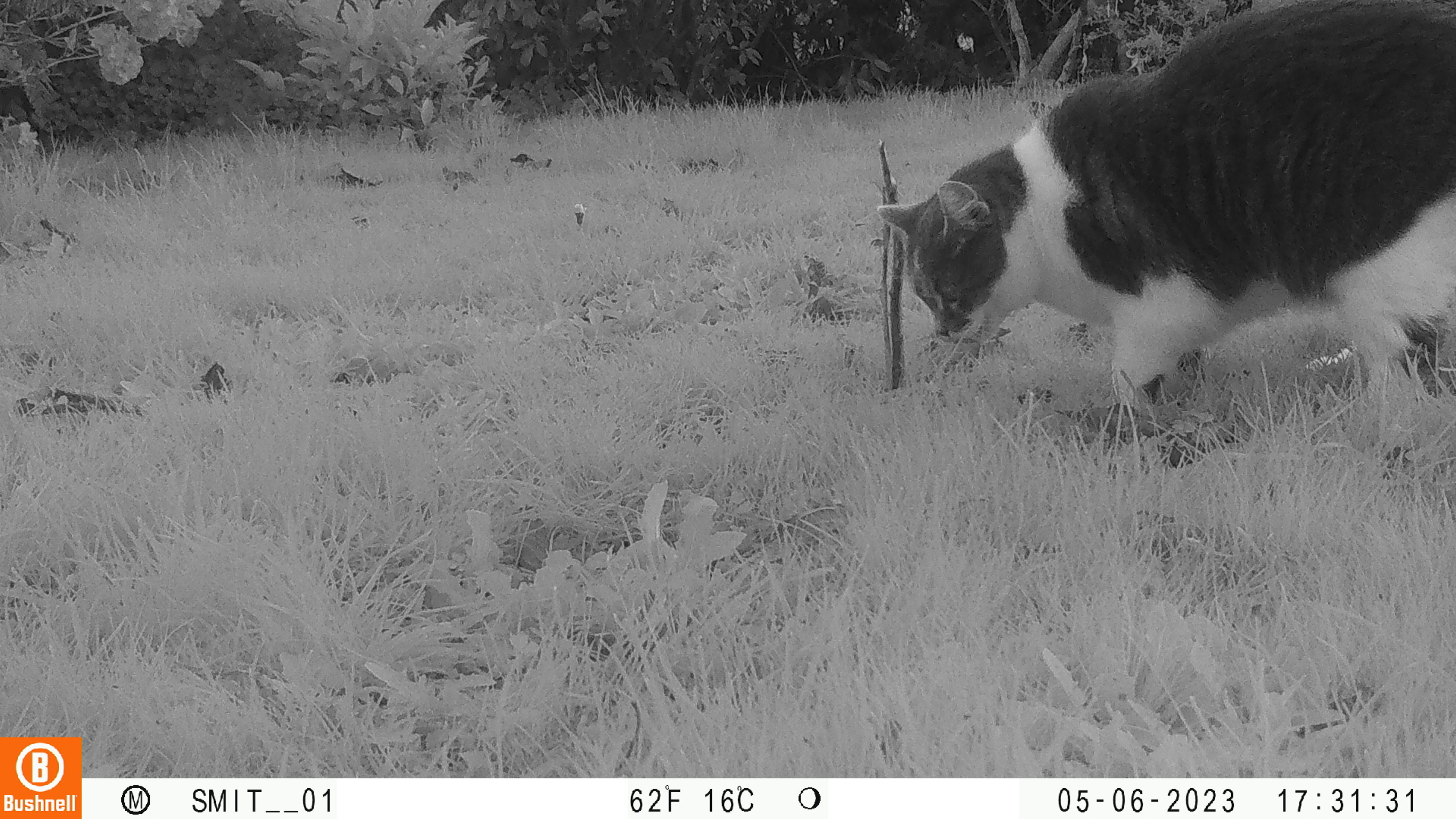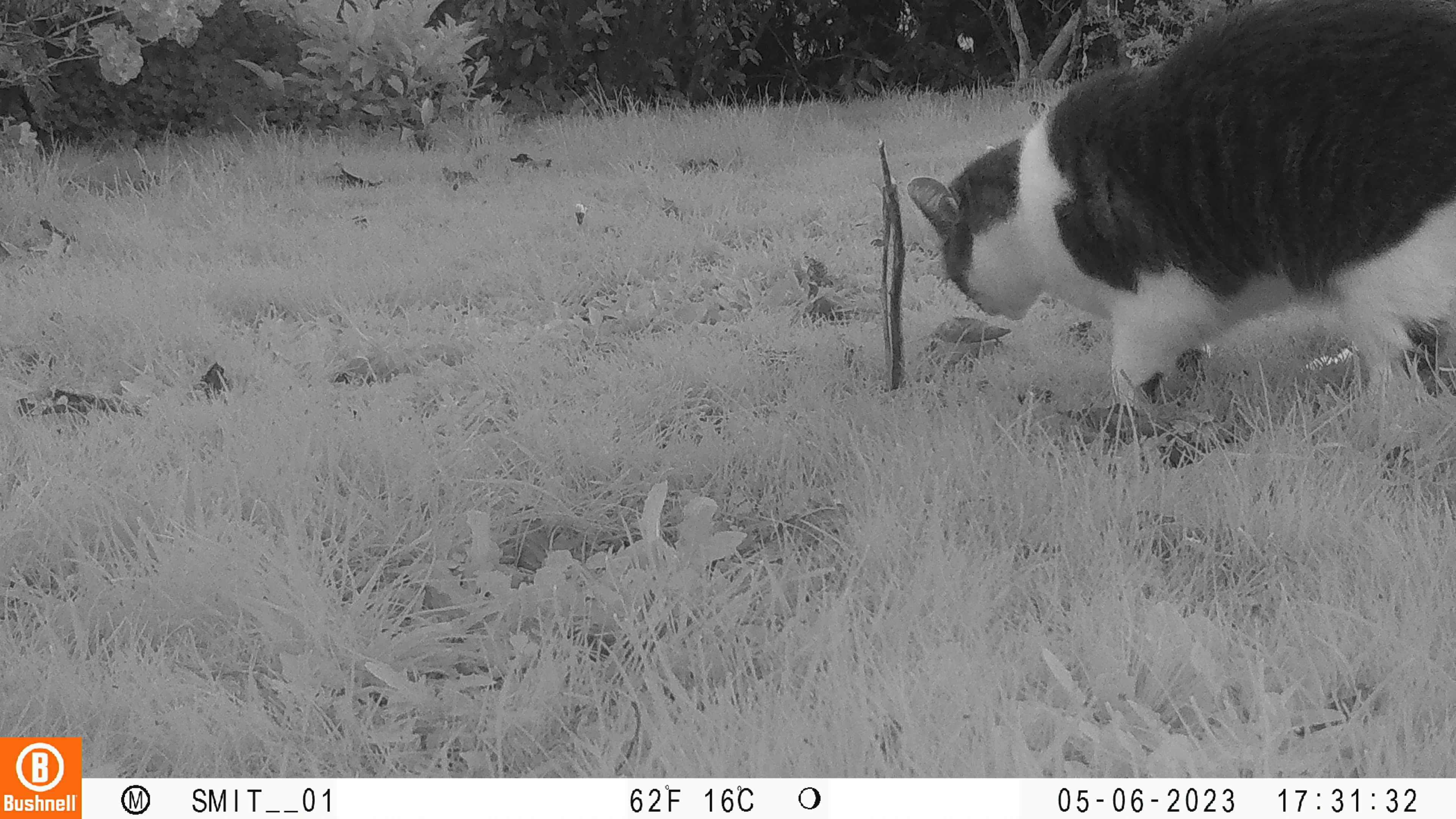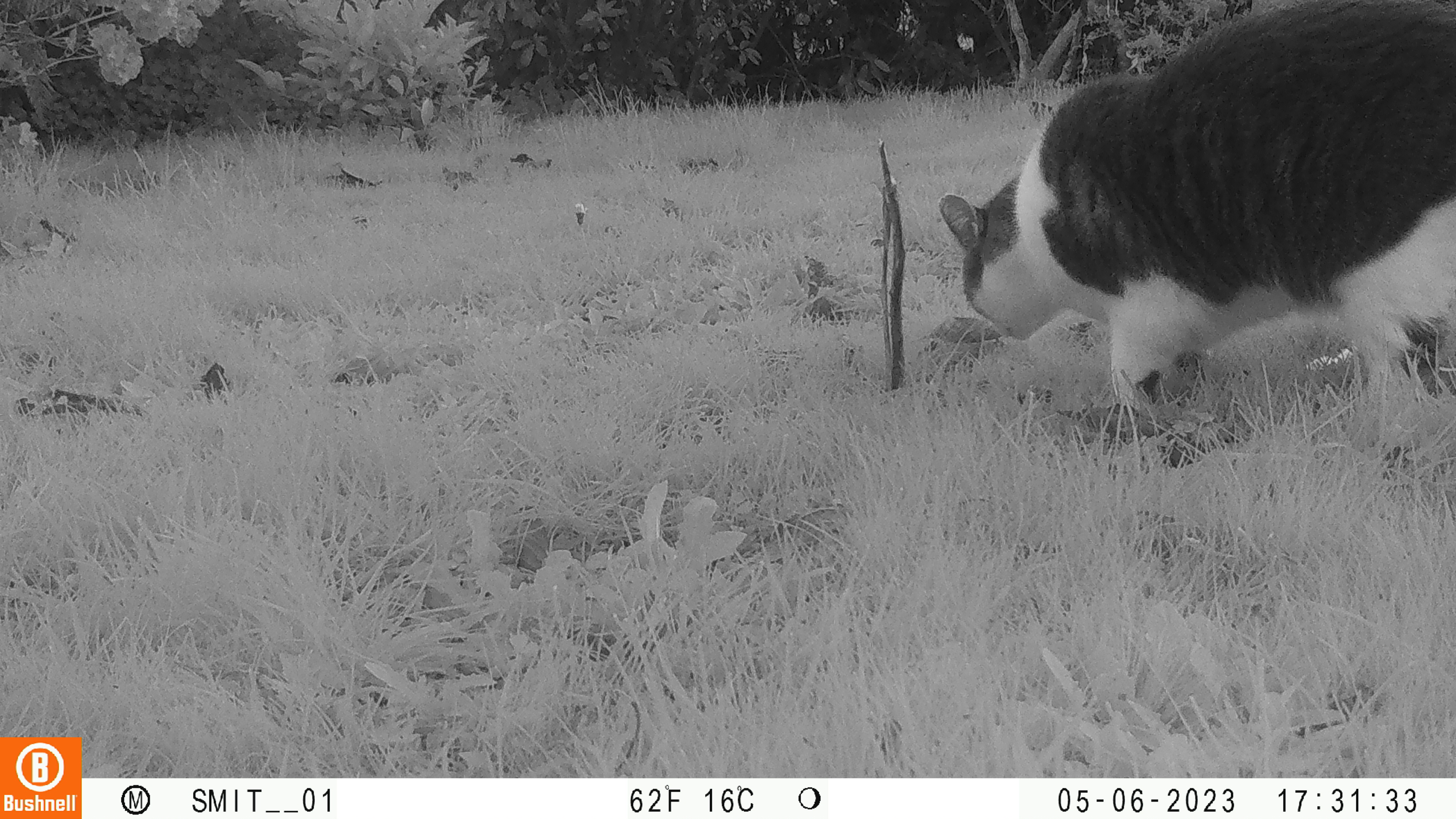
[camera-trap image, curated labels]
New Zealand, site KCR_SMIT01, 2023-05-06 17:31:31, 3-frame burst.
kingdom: Animalia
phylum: Chordata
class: Mammalia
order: Carnivora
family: Felidae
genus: Felis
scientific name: Felis catus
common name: domestic cat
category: cat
Cat (domestic cat) (Felis catus).